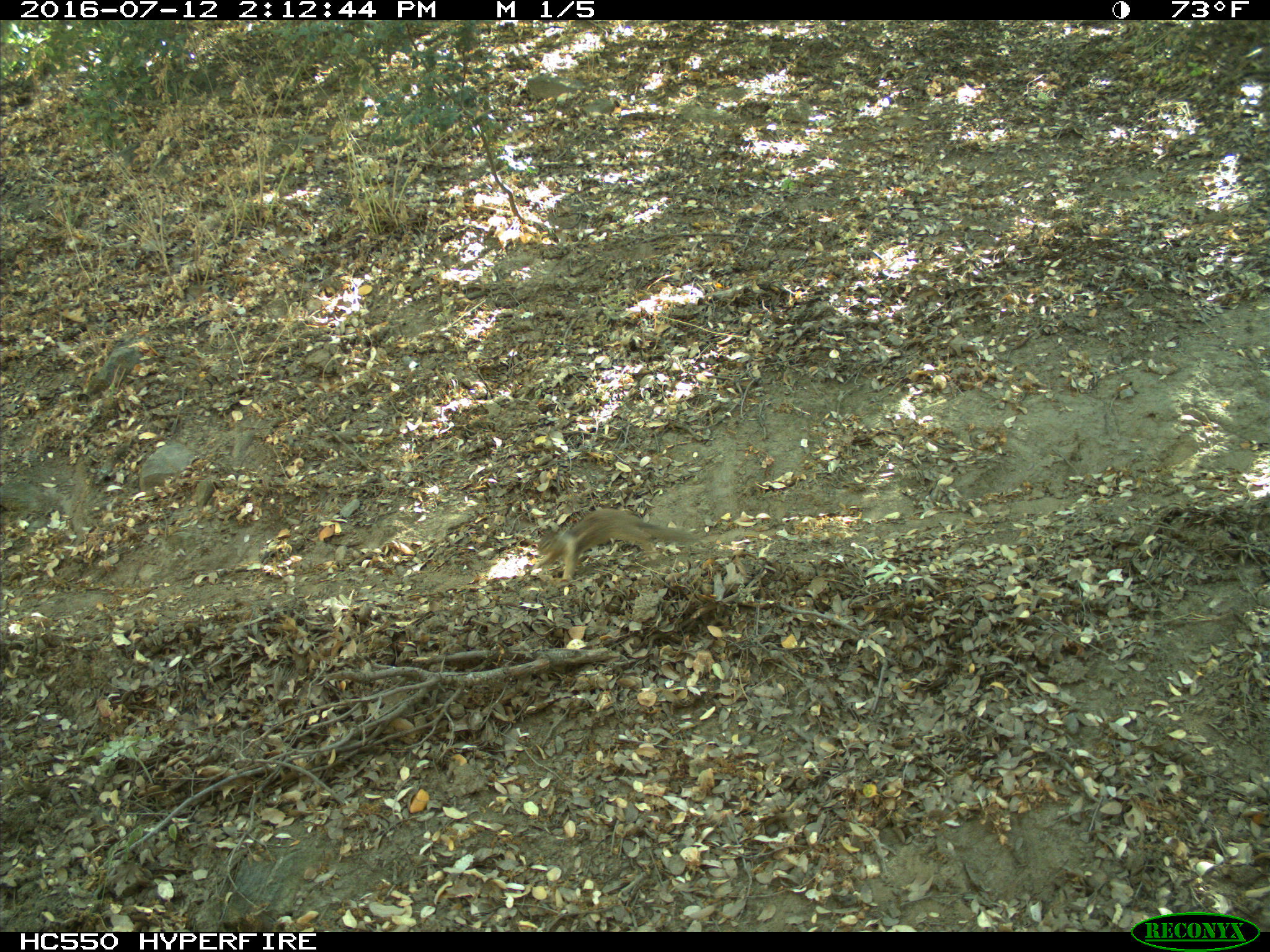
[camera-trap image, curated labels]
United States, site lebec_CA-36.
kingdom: Animalia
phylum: Chordata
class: Mammalia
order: Rodentia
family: Sciuridae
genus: Otospermophilus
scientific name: Otospermophilus beecheyi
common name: california ground squirrel